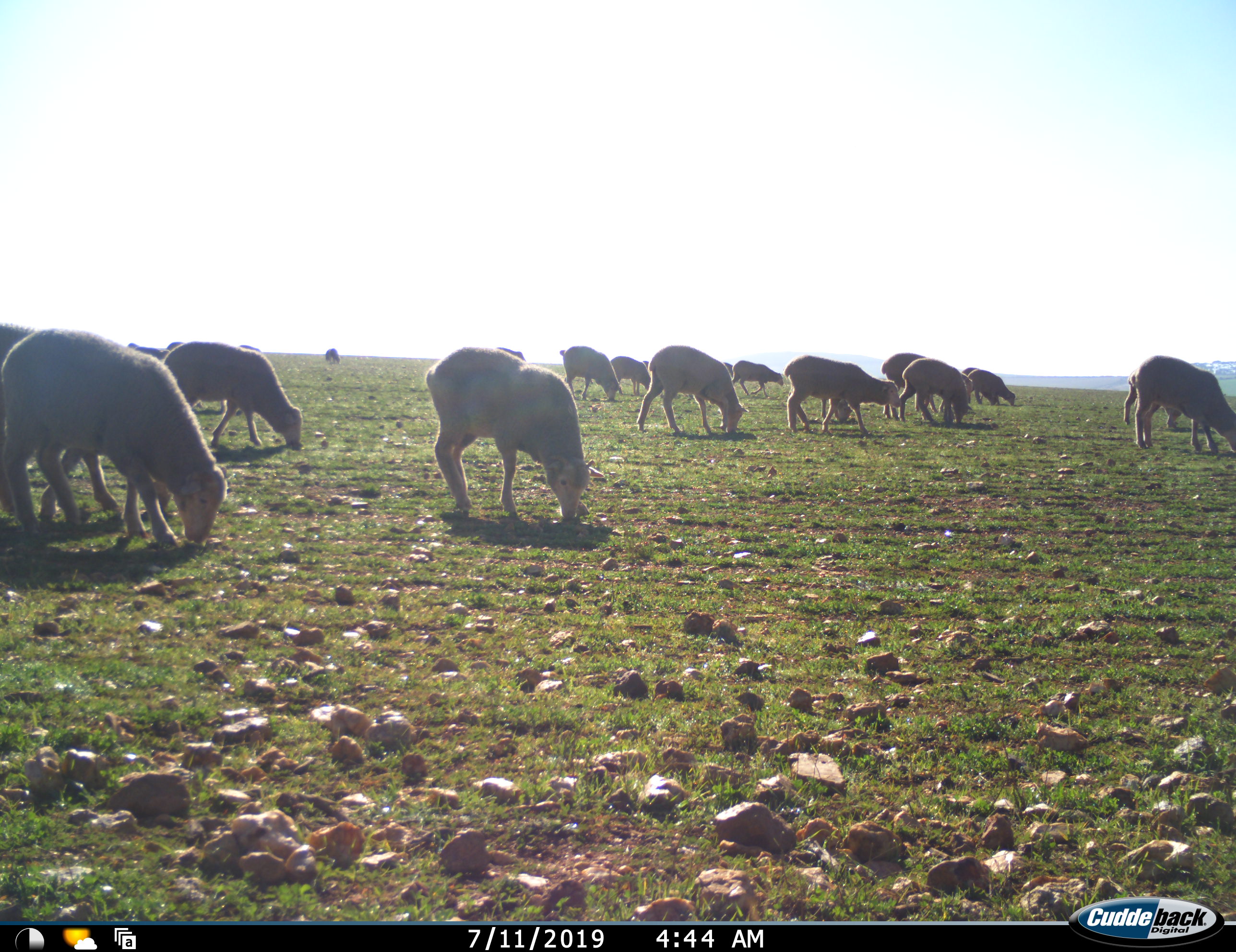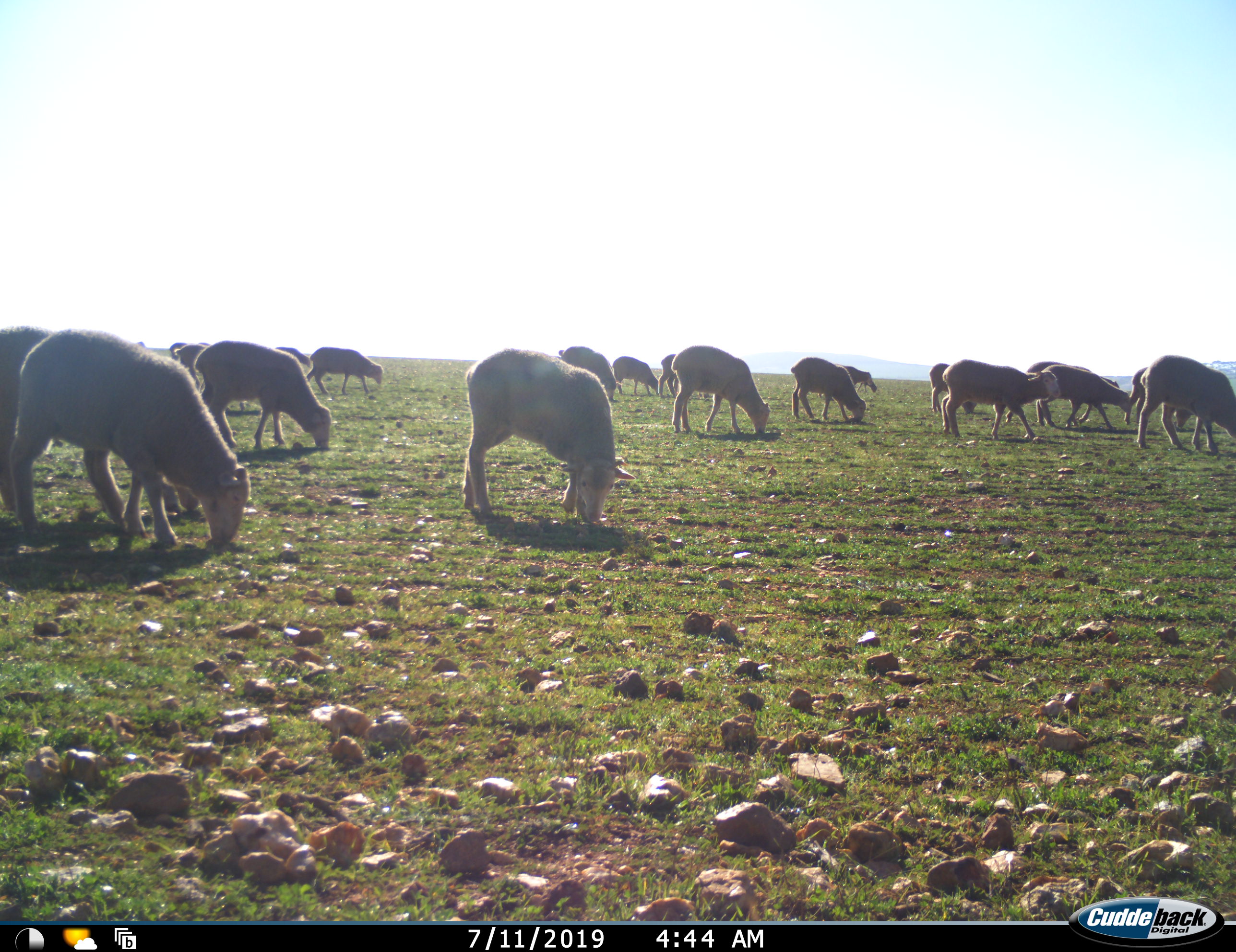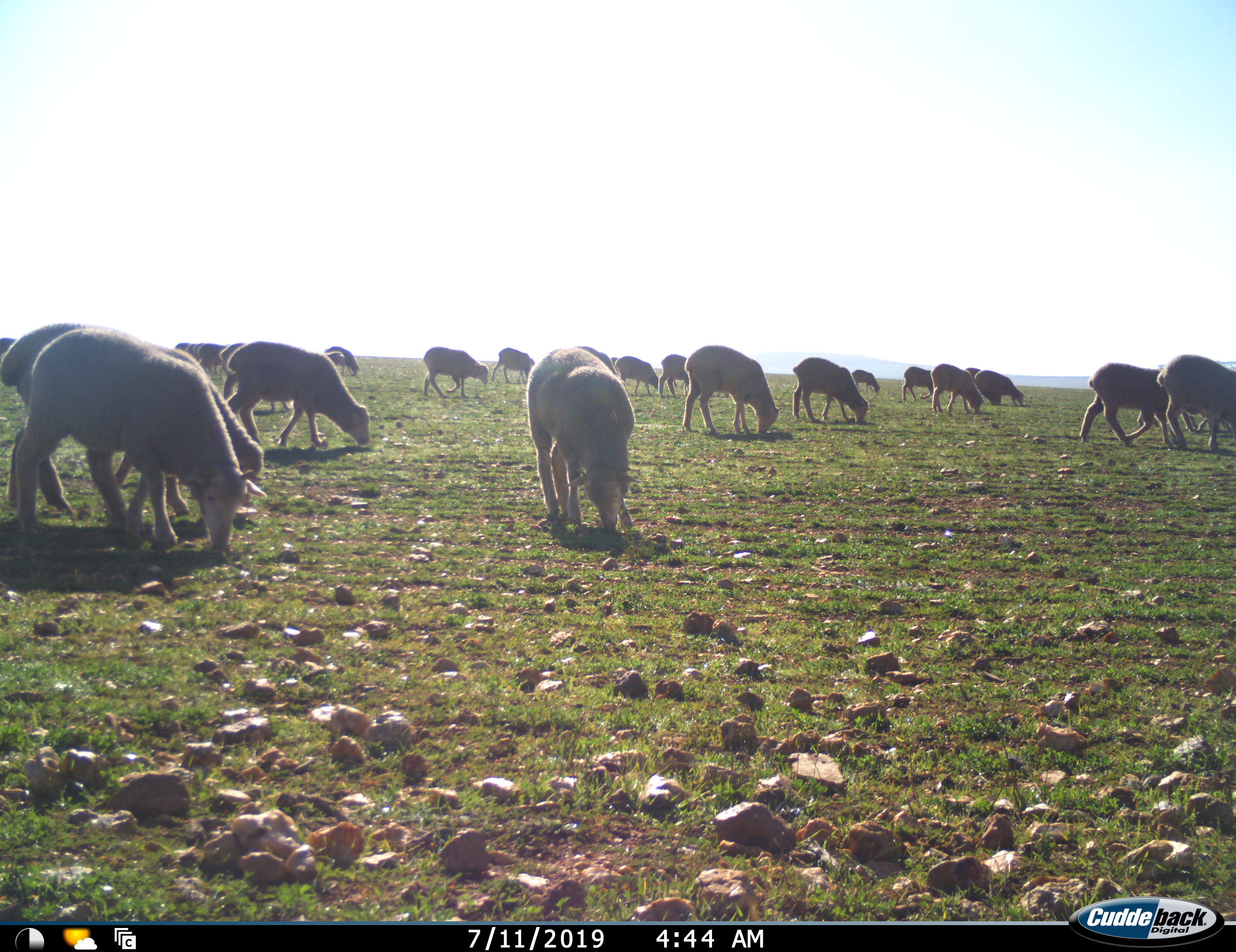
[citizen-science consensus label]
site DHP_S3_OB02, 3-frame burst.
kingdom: Animalia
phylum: Chordata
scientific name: Vertebrata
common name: domestic animal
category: domesticanimal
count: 11-50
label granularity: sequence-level